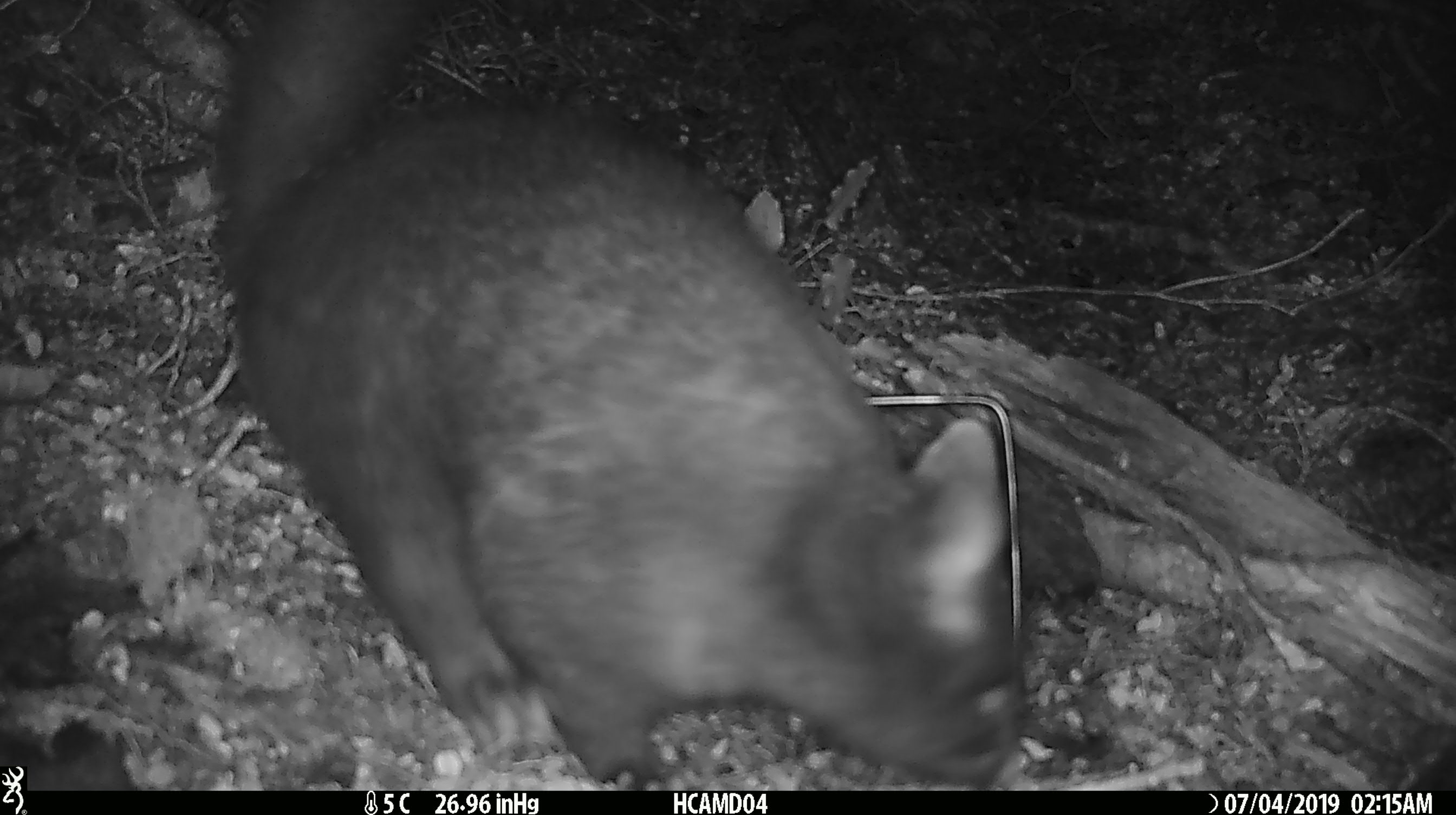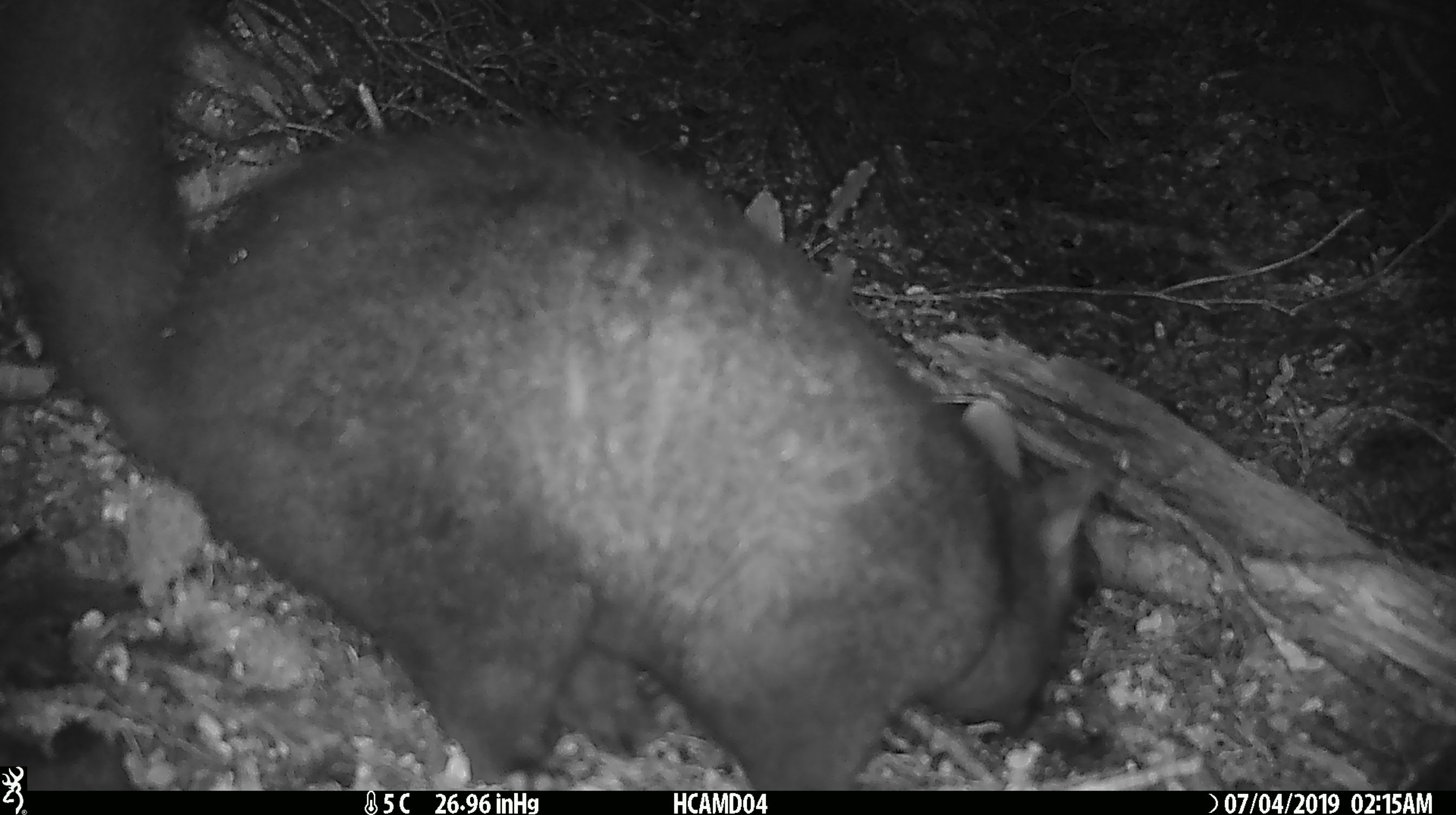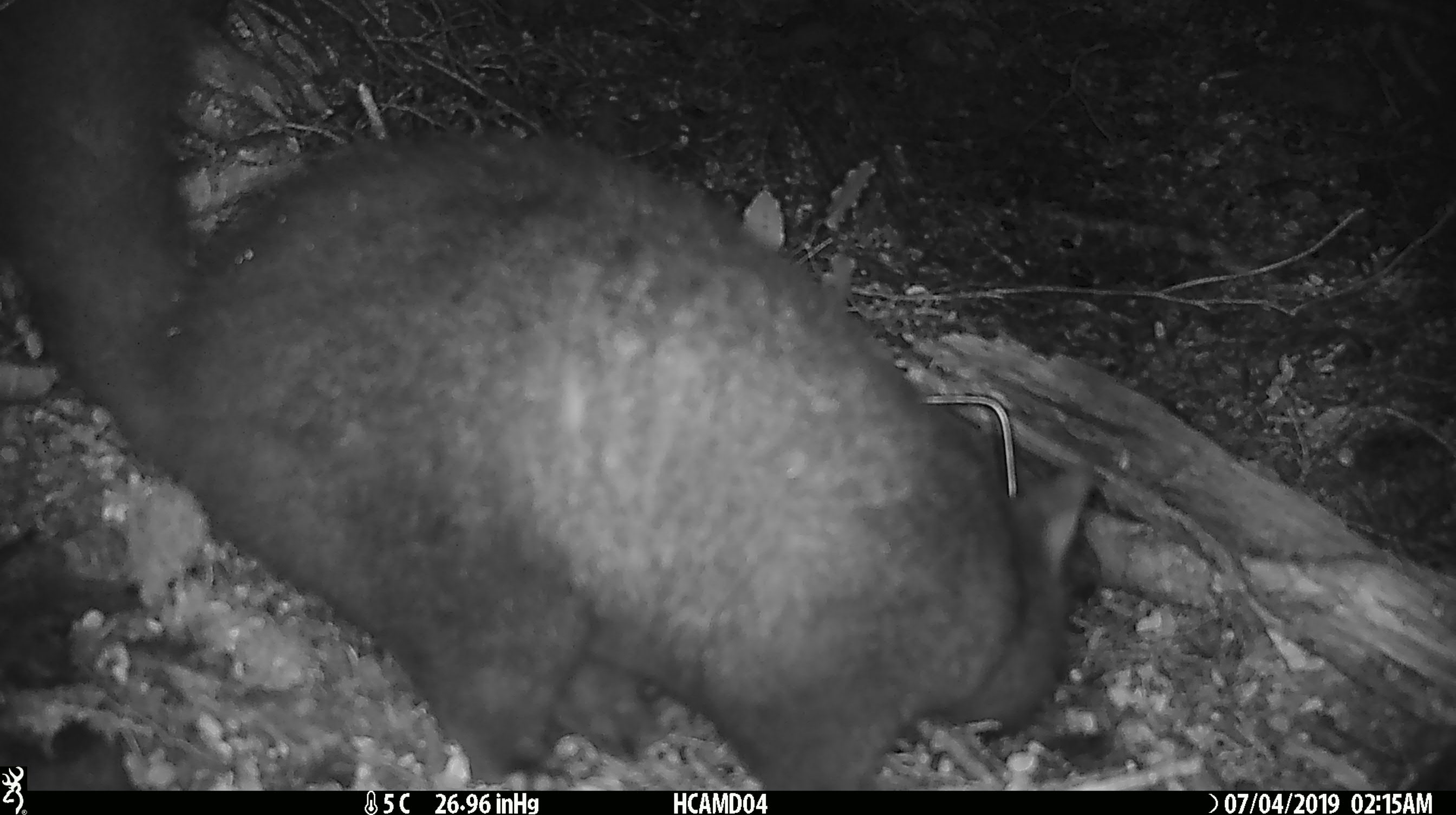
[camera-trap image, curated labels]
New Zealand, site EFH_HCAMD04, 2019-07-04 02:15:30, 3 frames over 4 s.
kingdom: Animalia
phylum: Chordata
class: Mammalia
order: Diprotodontia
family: Phalangeridae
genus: Trichosurus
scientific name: Trichosurus vulpecula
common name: common brushtail possum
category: possum